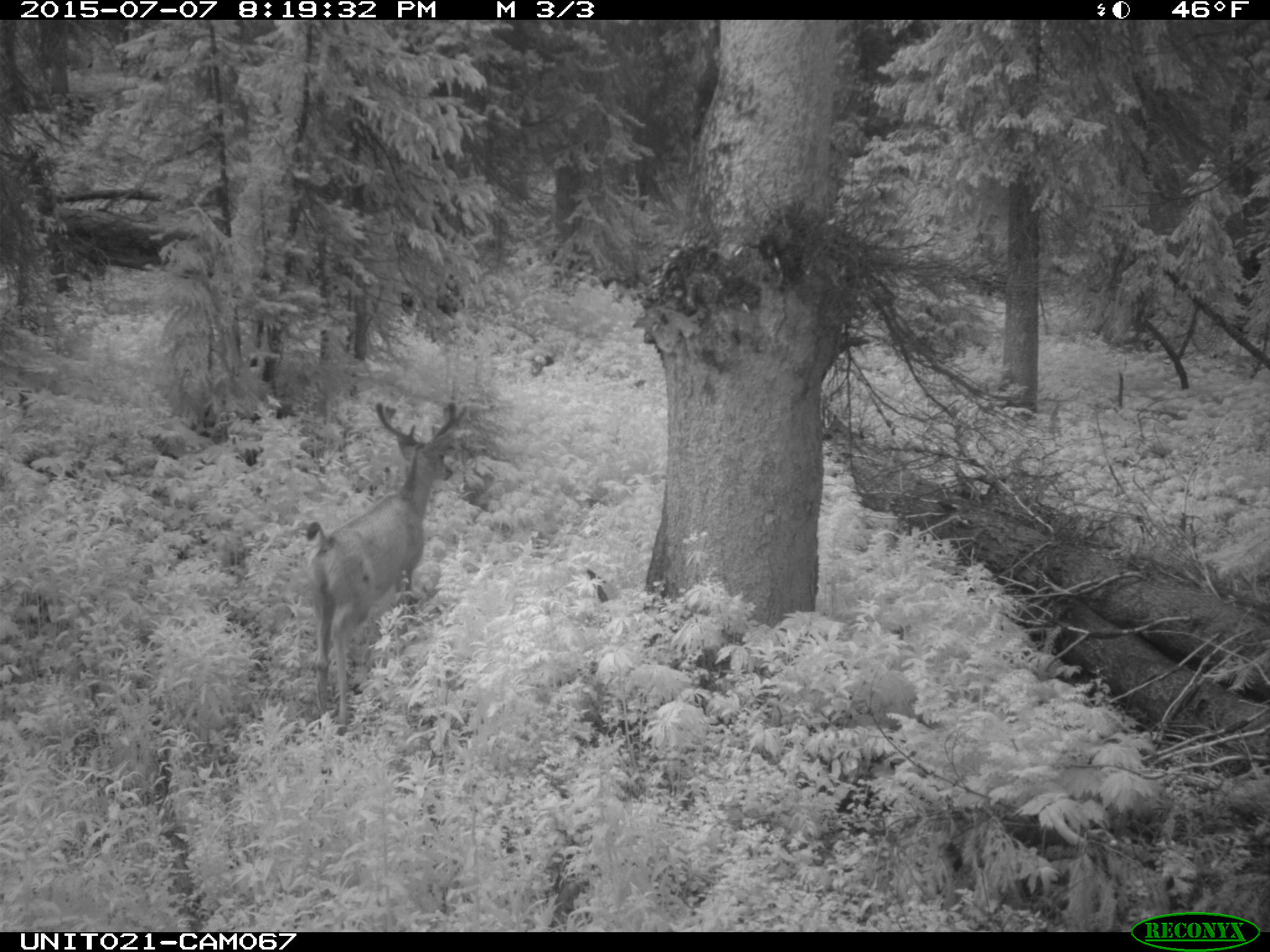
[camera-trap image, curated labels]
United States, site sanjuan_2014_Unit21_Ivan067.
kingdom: Animalia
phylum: Chordata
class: Mammalia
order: Artiodactyla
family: Cervidae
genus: Odocoileus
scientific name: Odocoileus hemionus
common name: mule deer